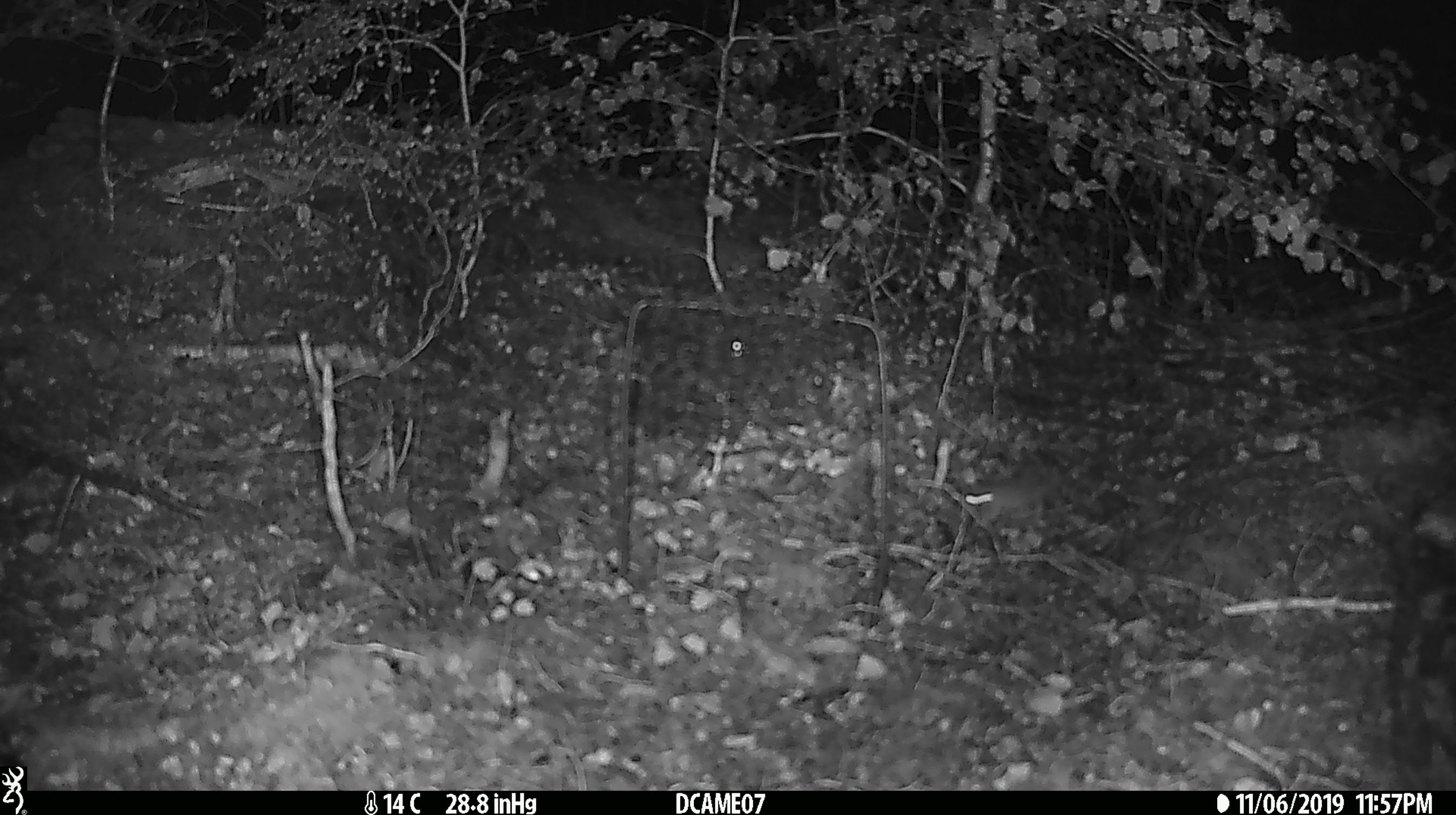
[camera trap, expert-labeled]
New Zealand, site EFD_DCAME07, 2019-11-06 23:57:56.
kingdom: Animalia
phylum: Chordata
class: Mammalia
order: Rodentia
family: Muridae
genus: Mus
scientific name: Mus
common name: mouse